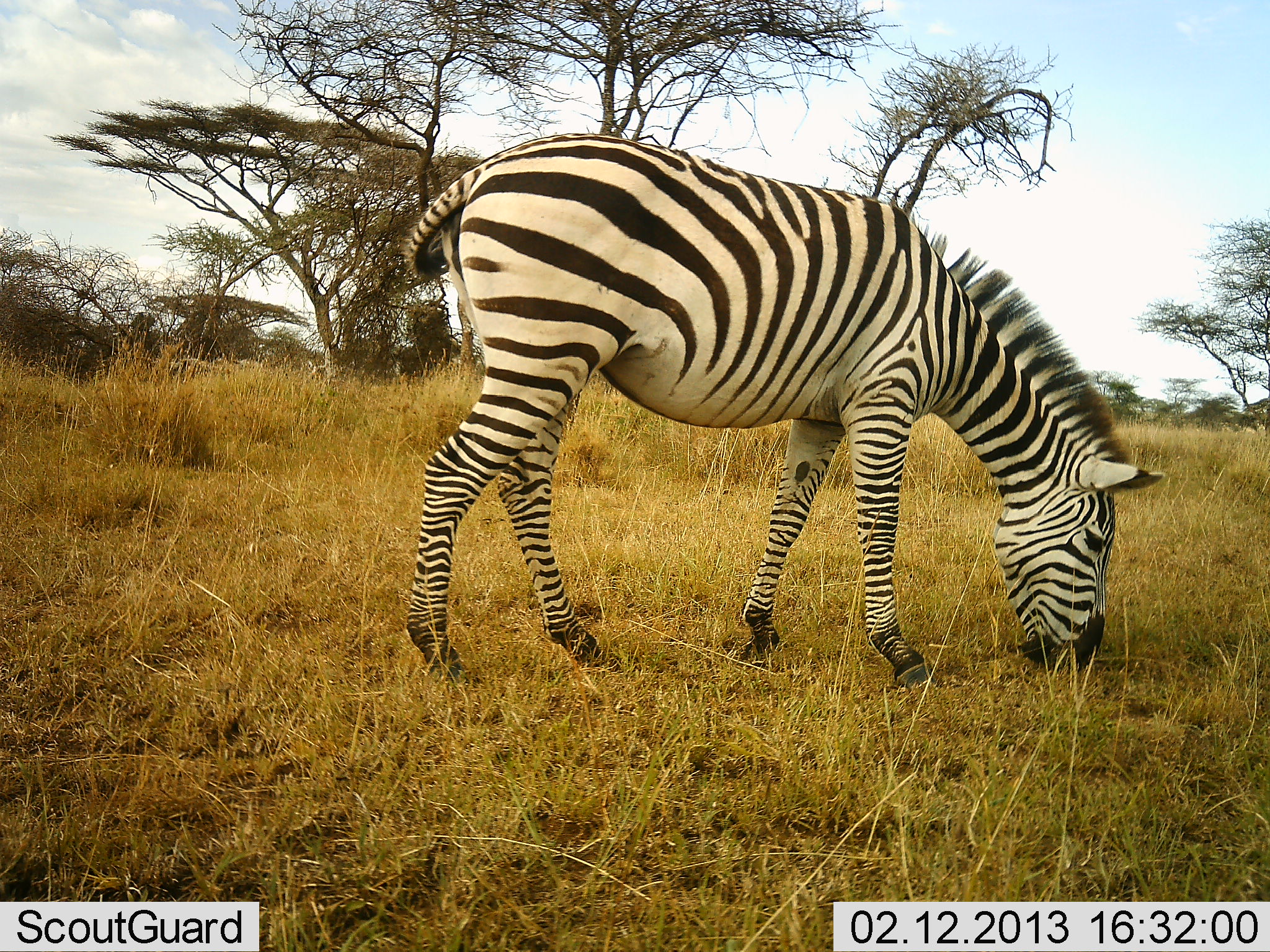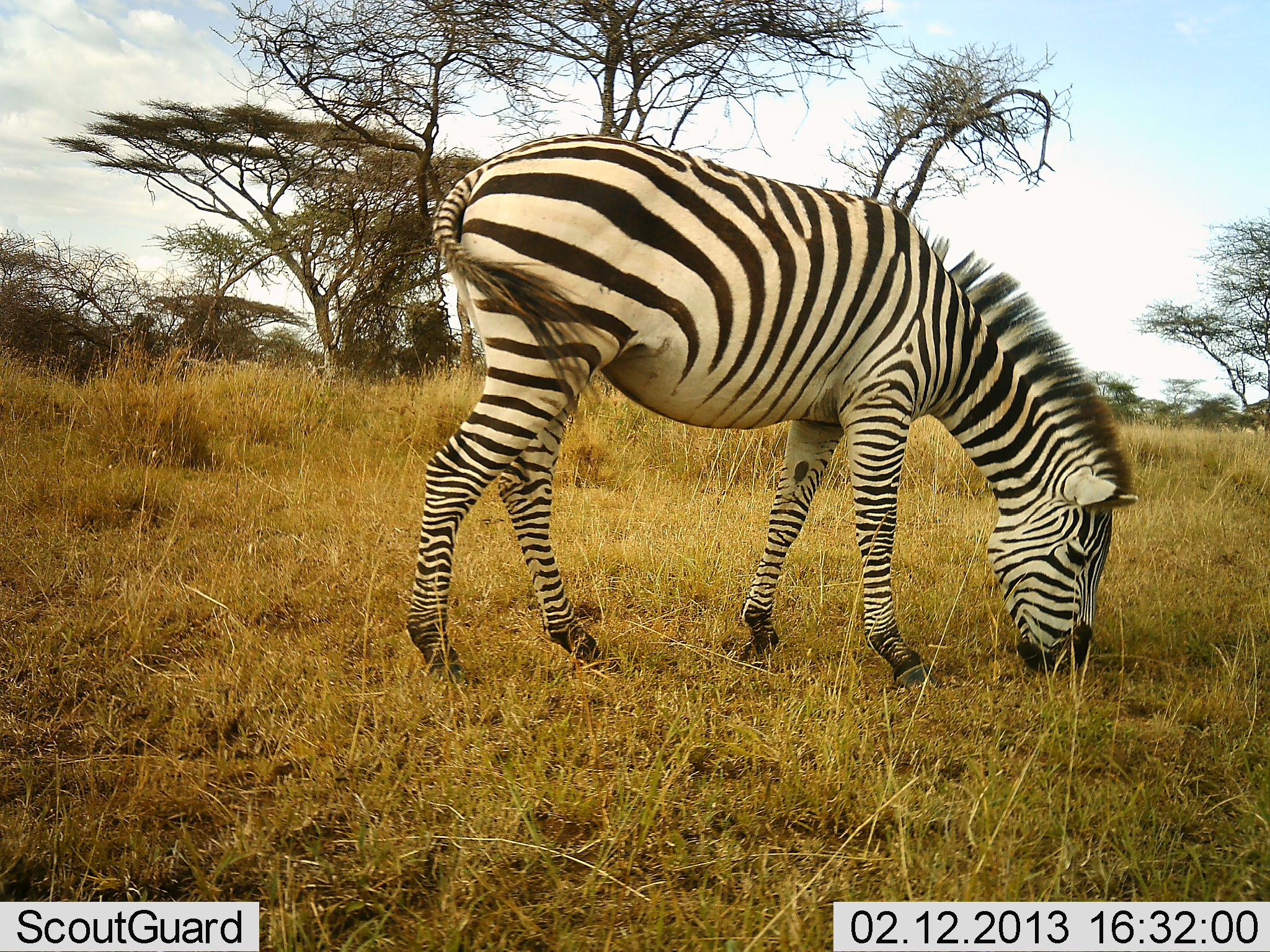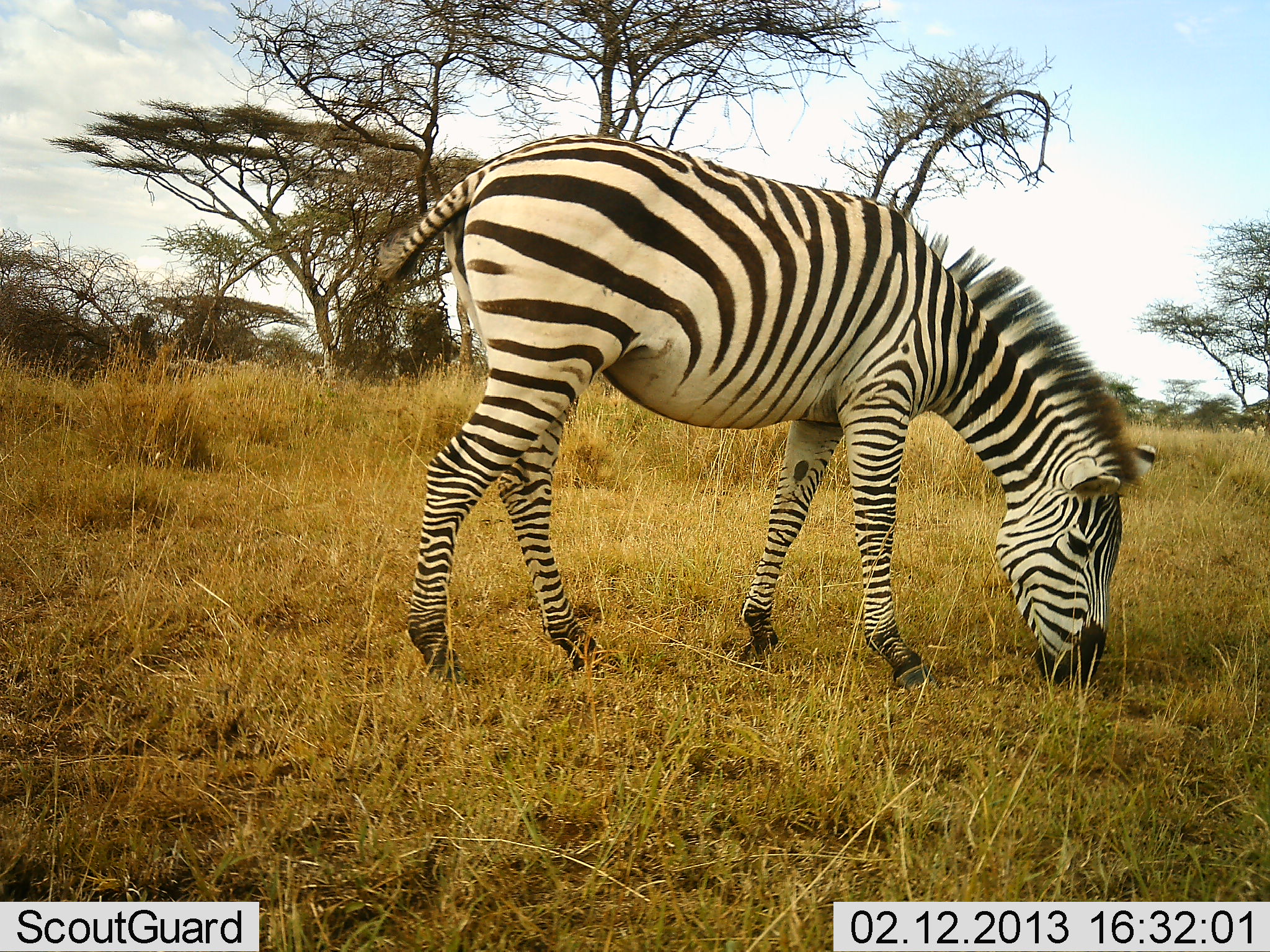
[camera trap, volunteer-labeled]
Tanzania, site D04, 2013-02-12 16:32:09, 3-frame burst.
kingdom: Animalia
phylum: Chordata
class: Mammalia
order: Perissodactyla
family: Equidae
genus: Equus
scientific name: Equus quagga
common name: plains zebra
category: zebra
Zebra (plains zebra) (Equus quagga), count 1. Behavior (volunteer vote fractions): standing 21%, resting 0%, moving 0%, interacting 0%. Young present (vote fraction): 0%. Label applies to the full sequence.